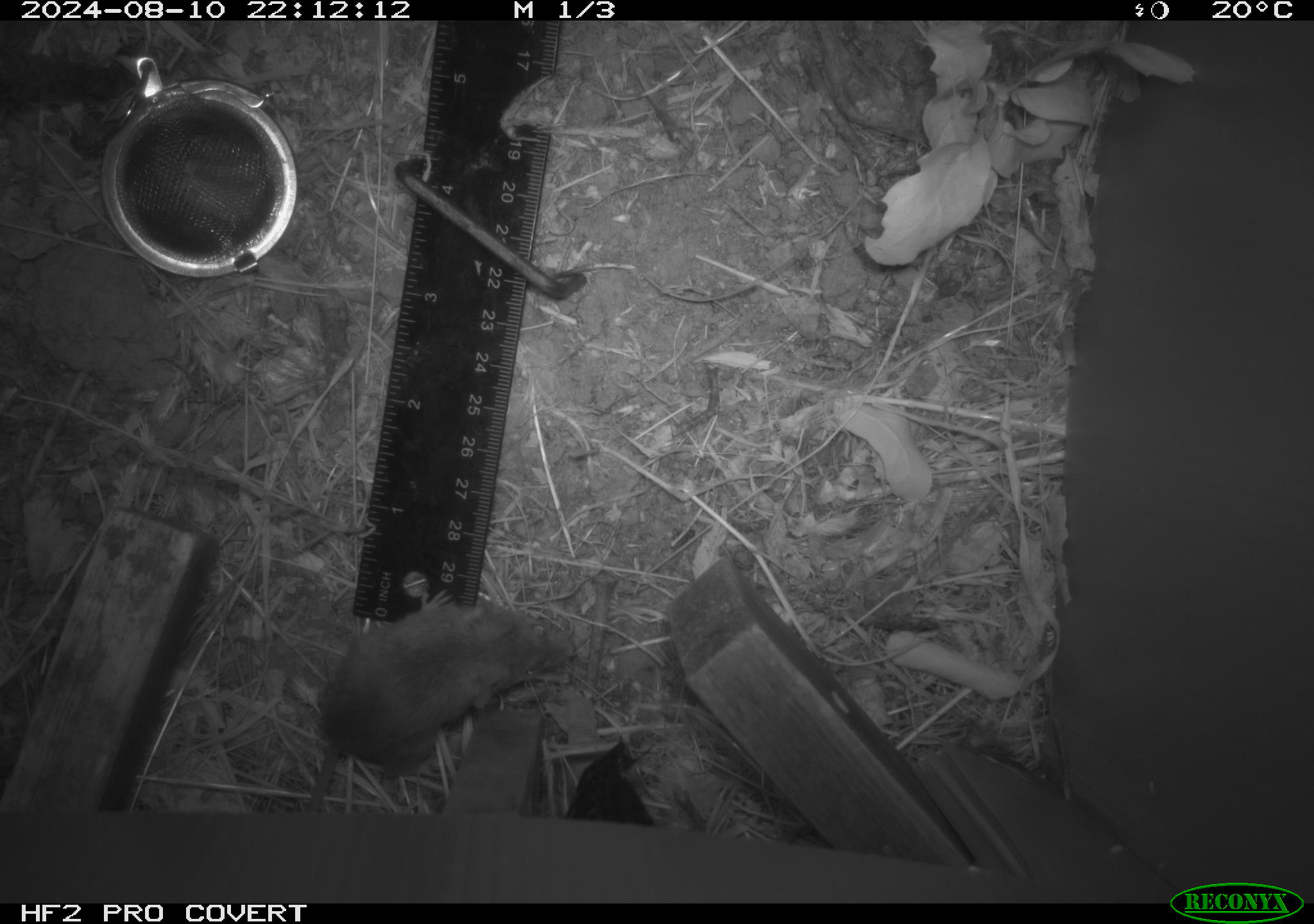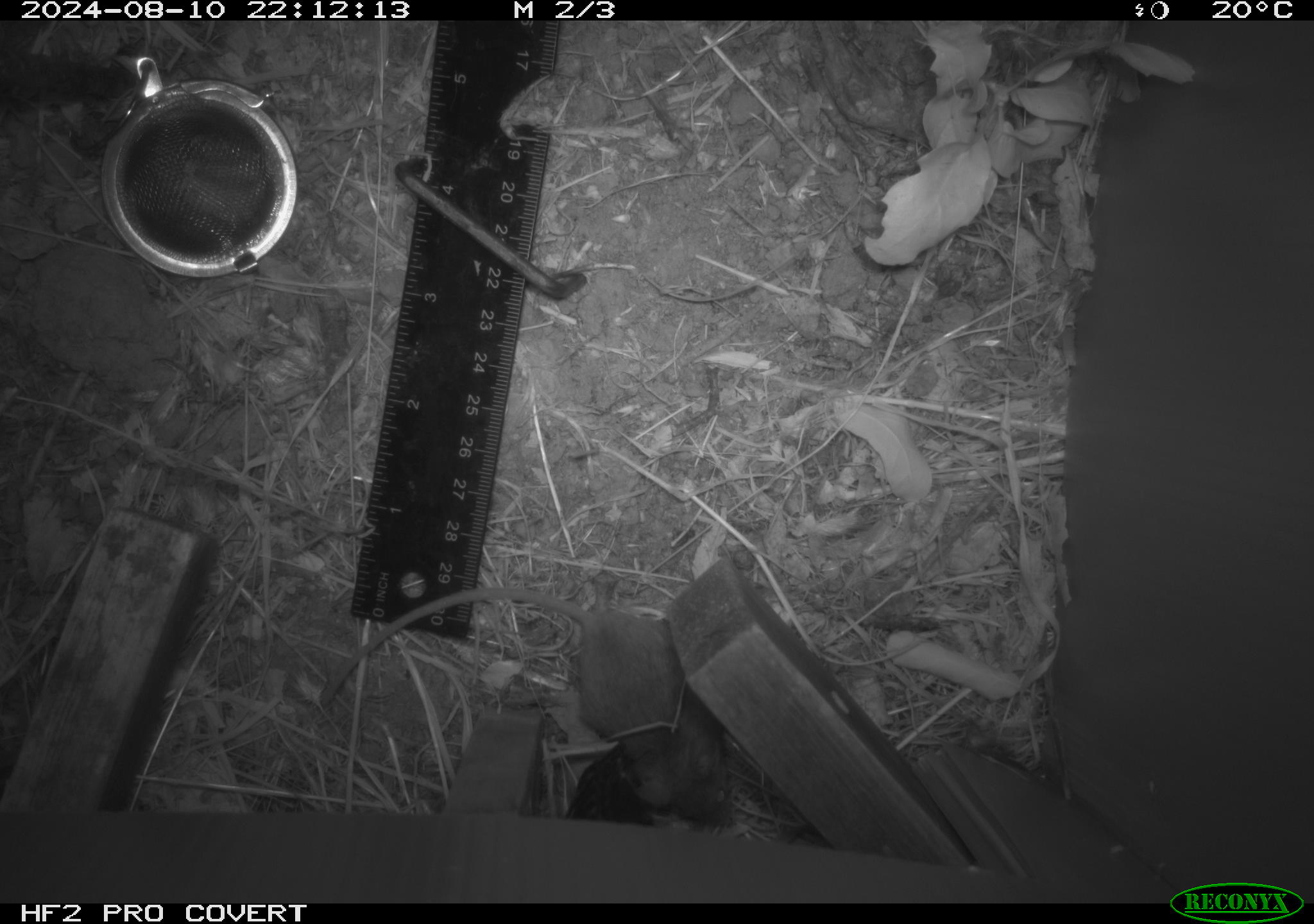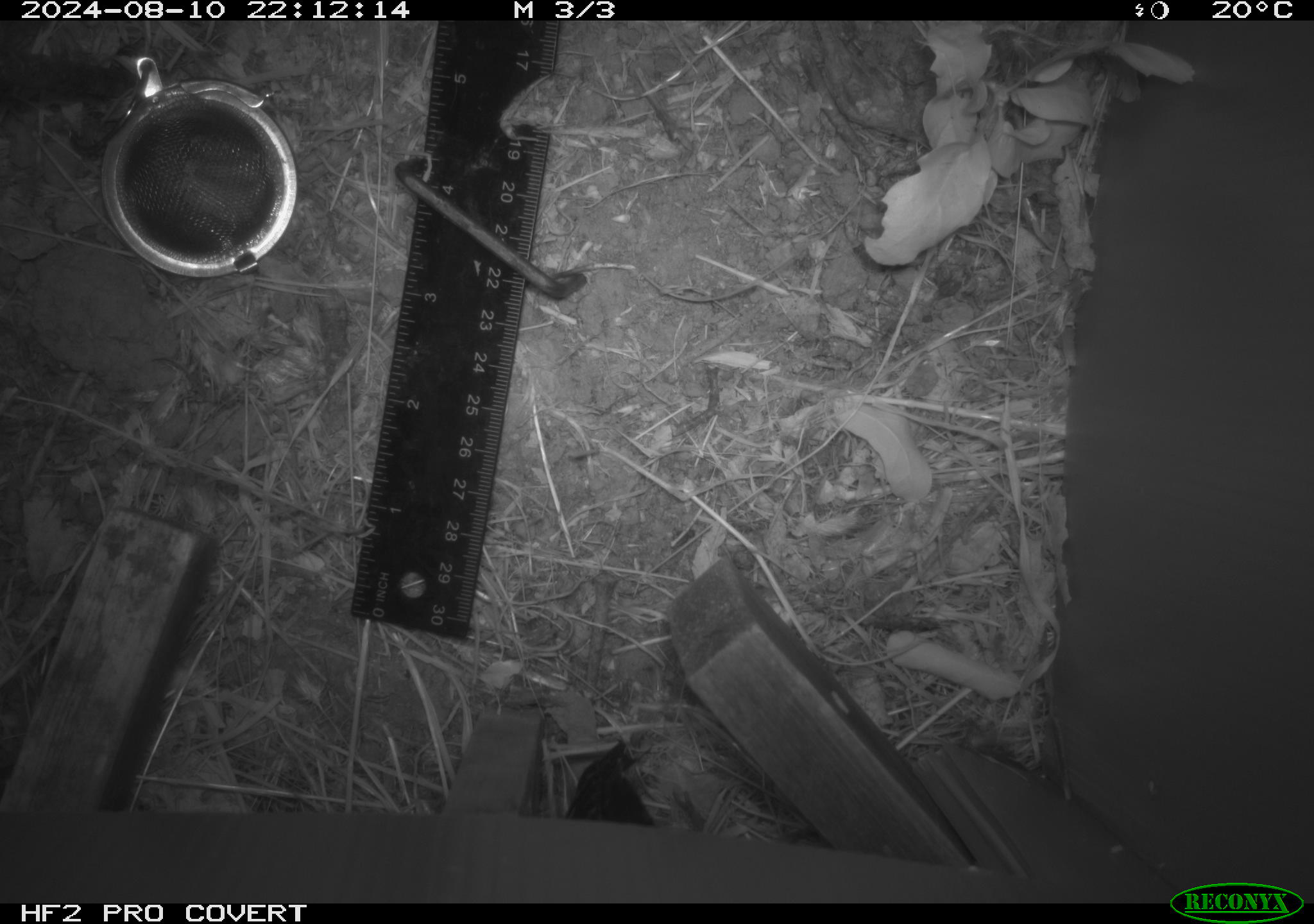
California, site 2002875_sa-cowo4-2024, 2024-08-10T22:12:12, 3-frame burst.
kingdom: Animalia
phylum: Chordata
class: Mammalia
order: Rodentia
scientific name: Rodentia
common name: mouse species